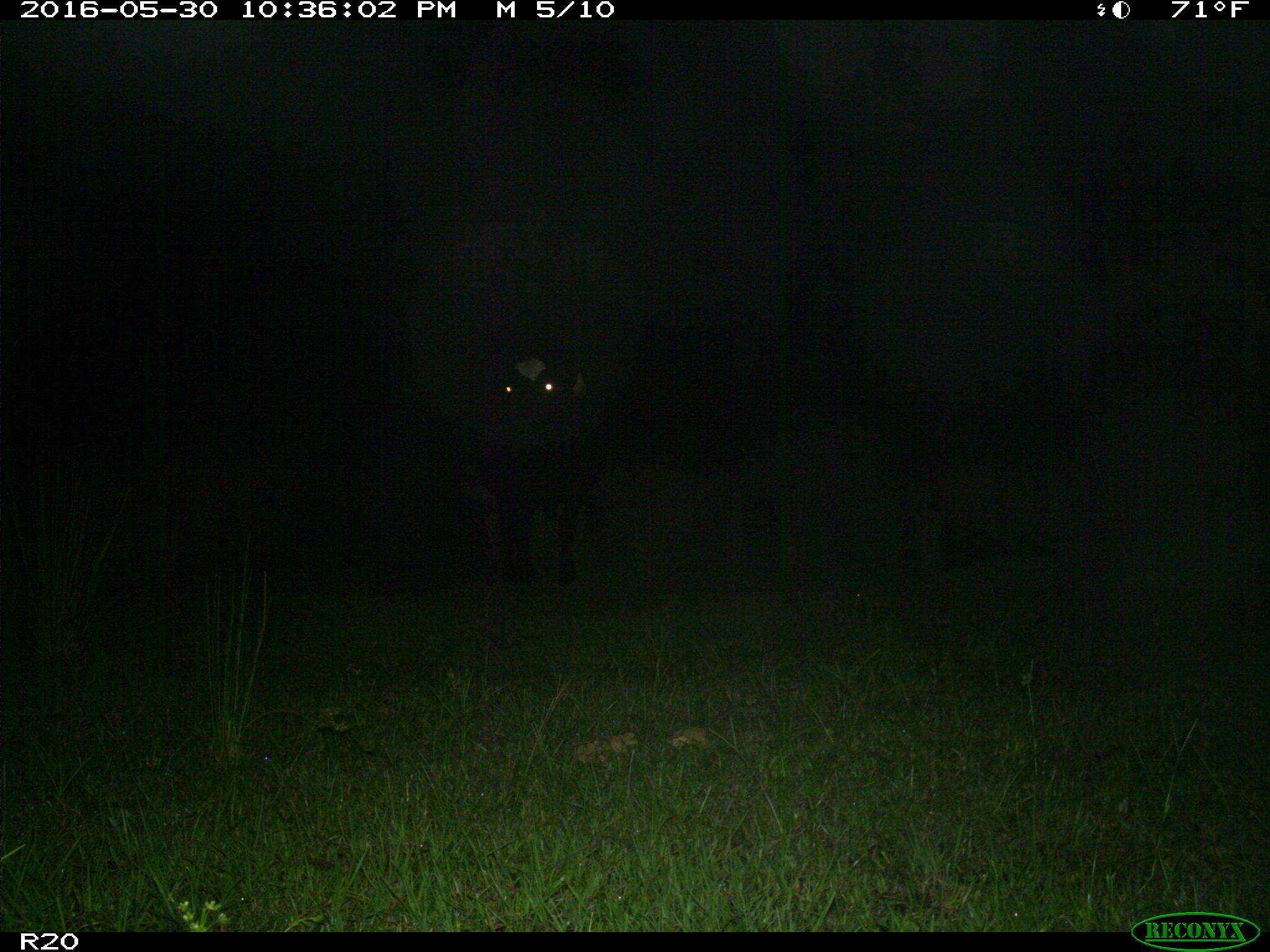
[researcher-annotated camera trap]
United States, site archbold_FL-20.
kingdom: Animalia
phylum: Chordata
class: Mammalia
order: Artiodactyla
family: Bovidae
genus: Bos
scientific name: Bos taurus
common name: domestic cow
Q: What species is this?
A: Bos taurus (domestic cow).